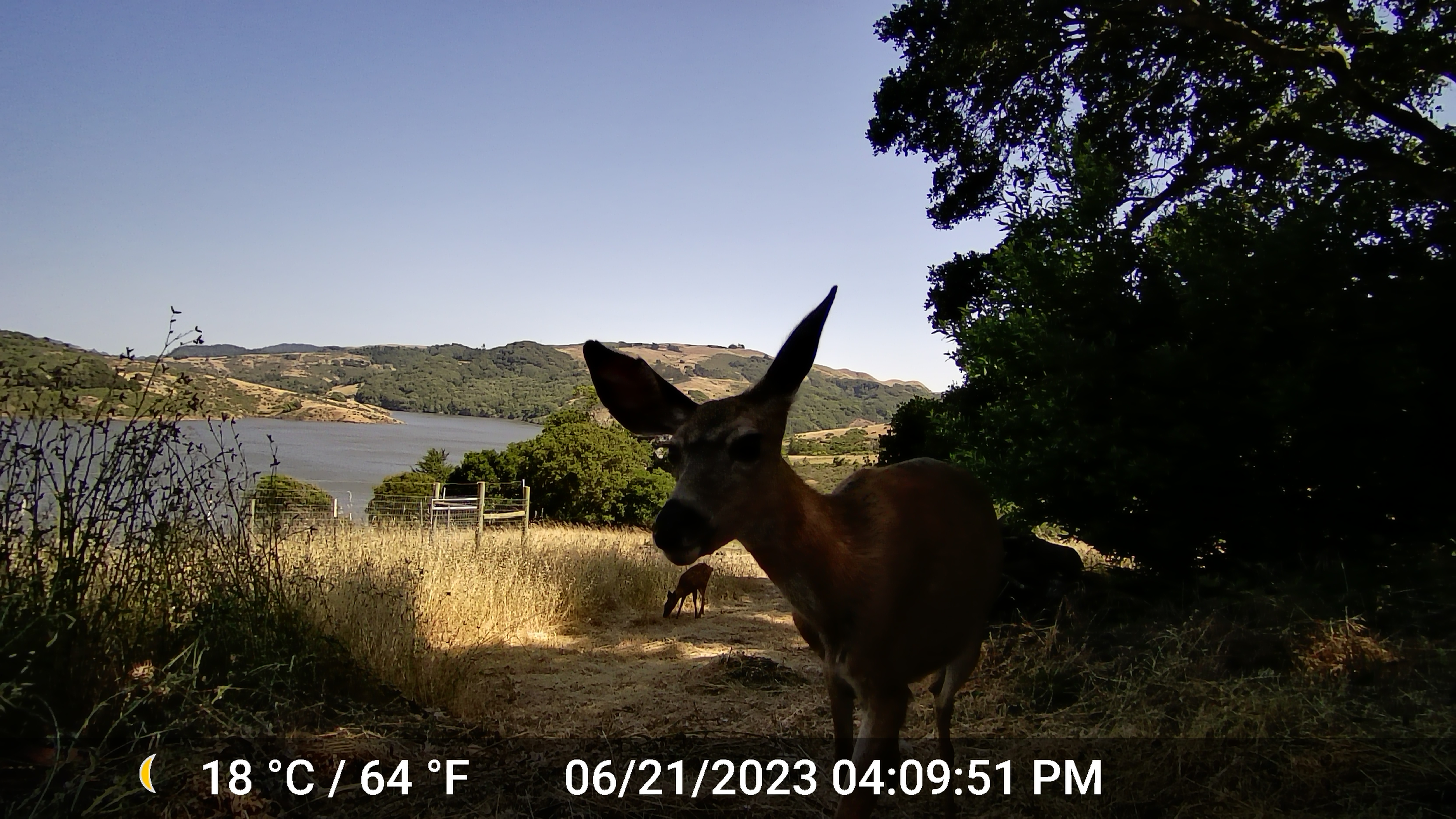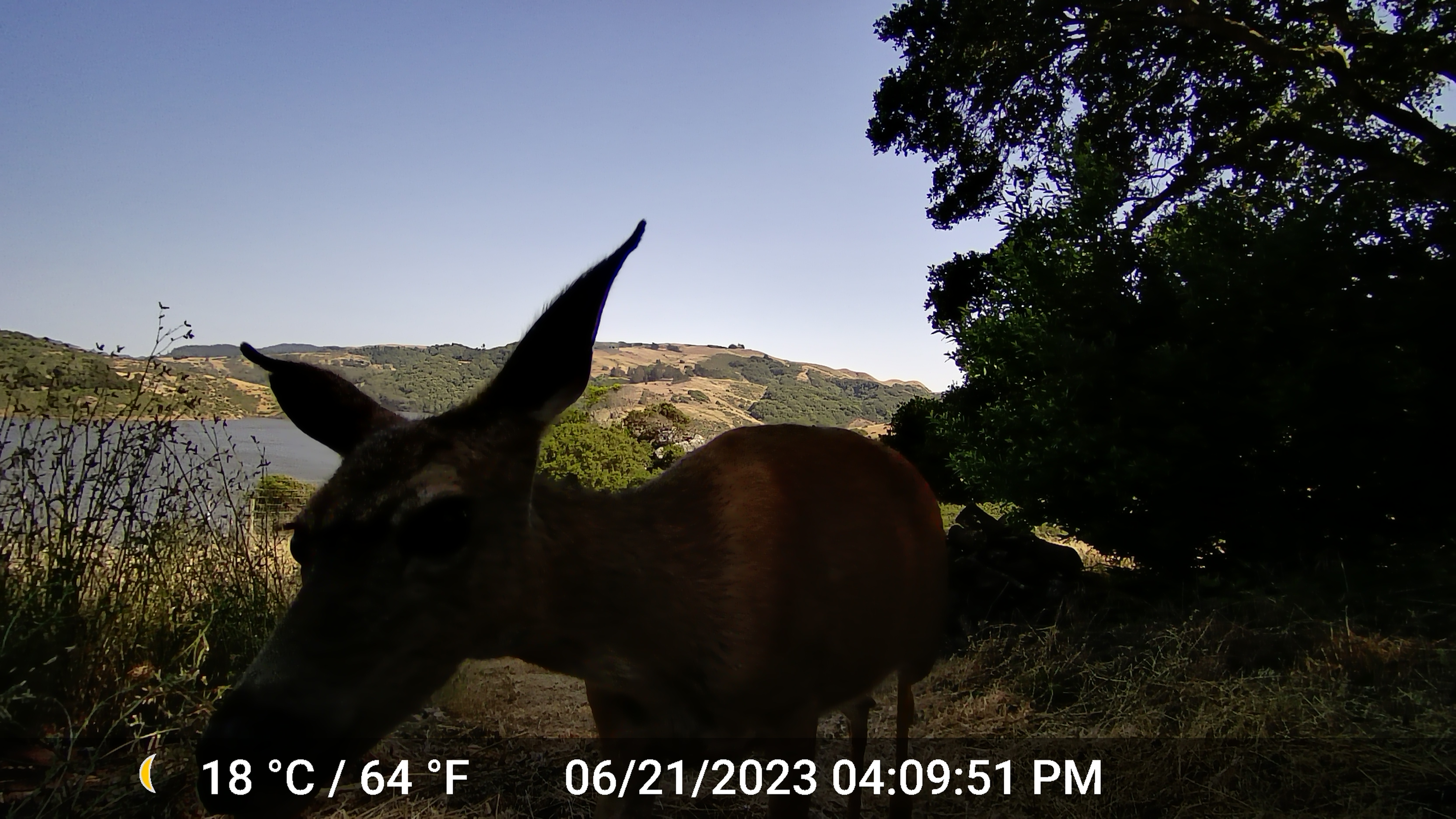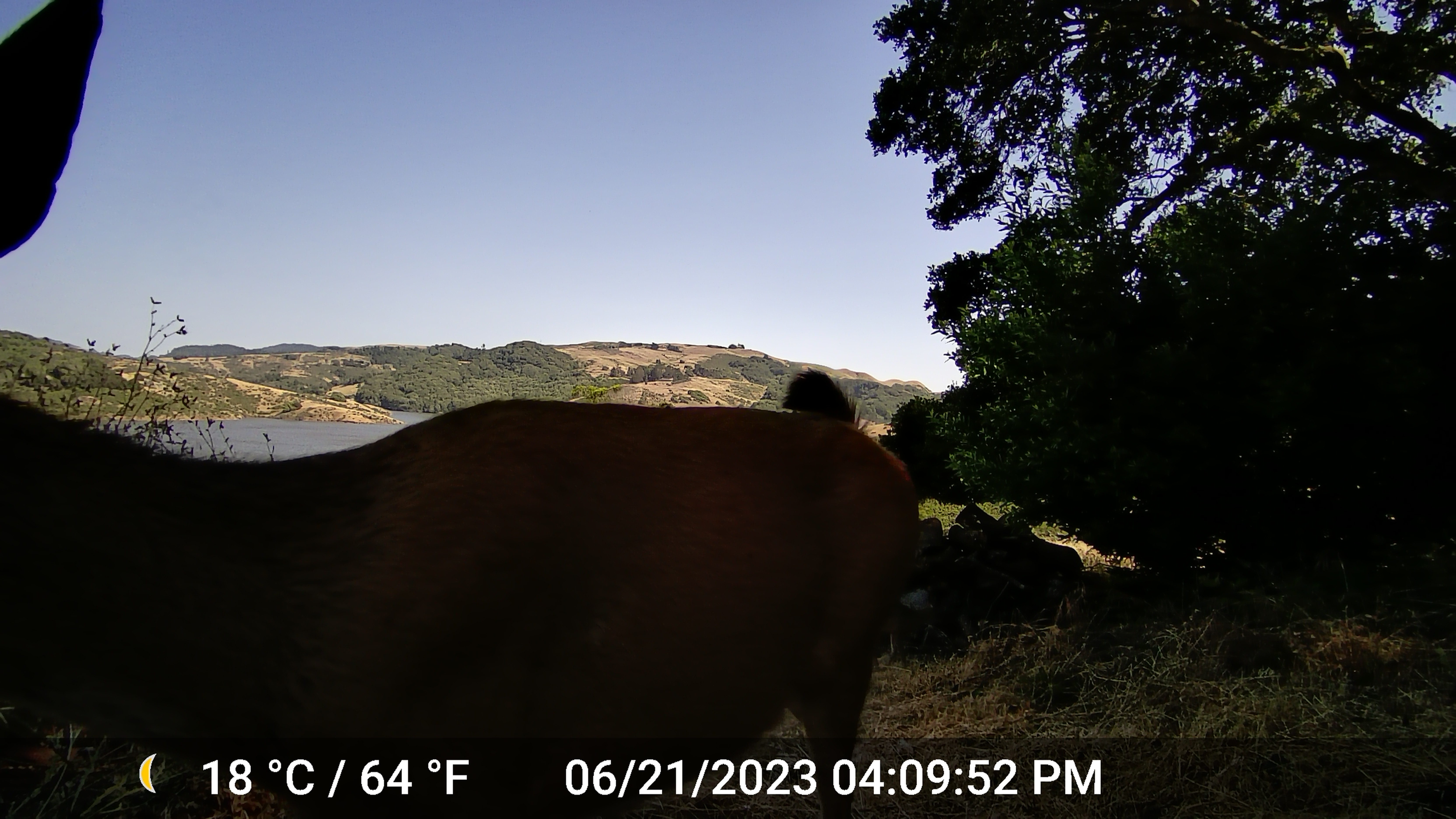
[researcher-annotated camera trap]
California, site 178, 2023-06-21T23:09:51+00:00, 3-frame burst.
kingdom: Animalia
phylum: Chordata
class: Mammalia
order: Artiodactyla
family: Cervidae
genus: Odocoileus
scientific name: Odocoileus hemionus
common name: mule deer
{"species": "mule deer (Odocoileus hemionus)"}